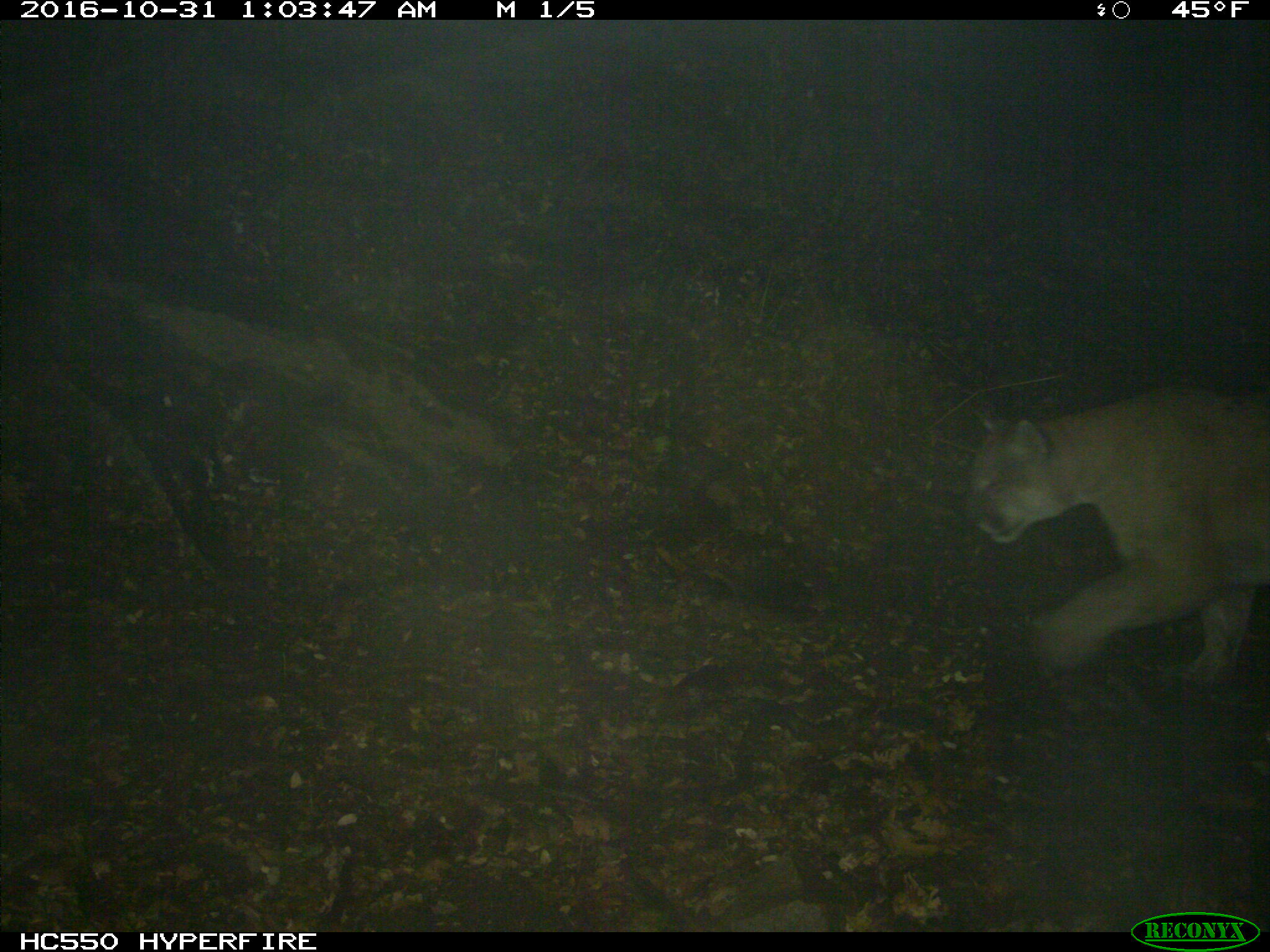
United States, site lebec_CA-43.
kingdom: Animalia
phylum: Chordata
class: Mammalia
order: Carnivora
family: Felidae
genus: Puma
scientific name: Puma concolor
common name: mountain lion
Puma concolor (mountain lion).